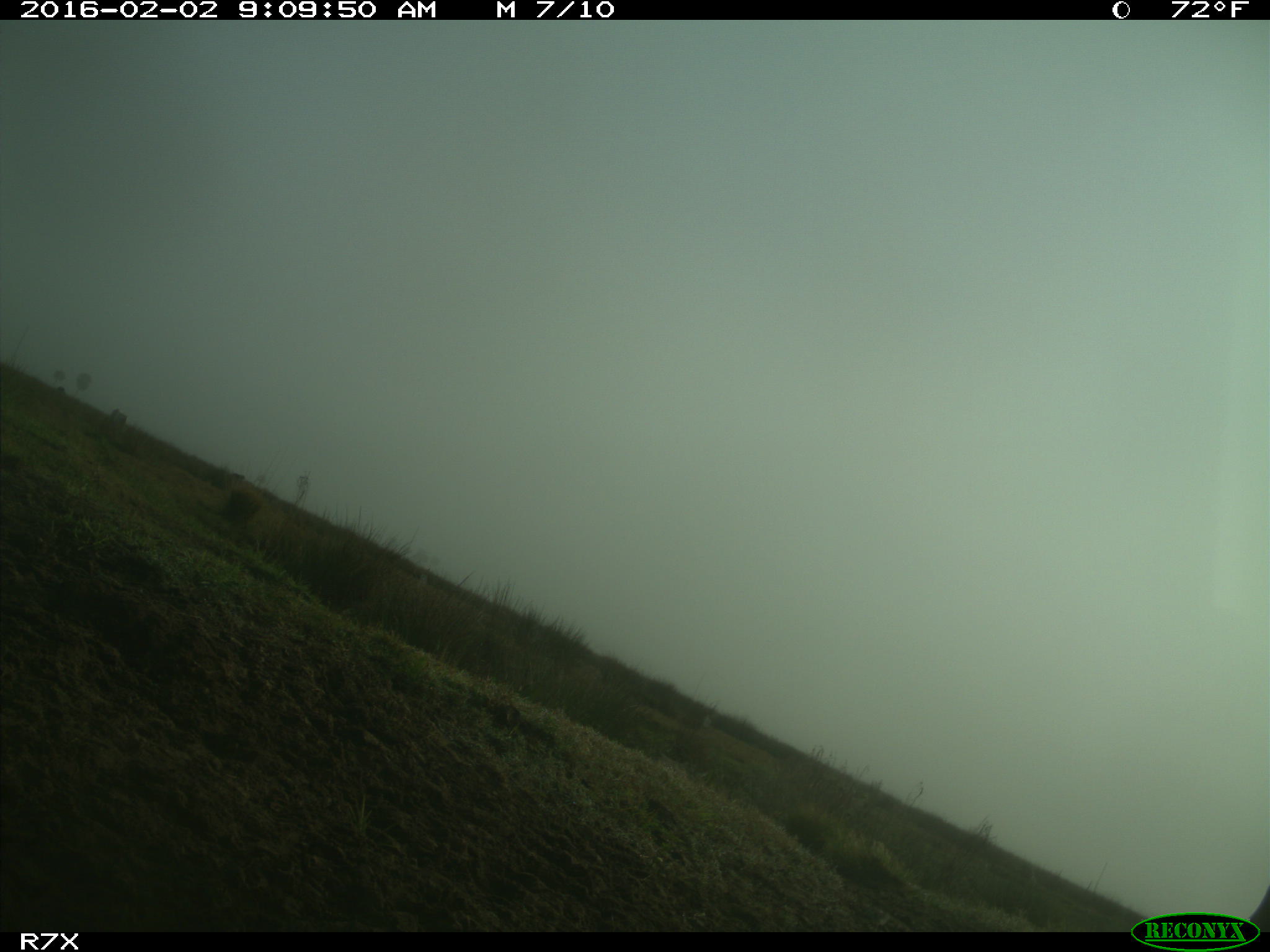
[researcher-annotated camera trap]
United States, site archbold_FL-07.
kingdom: Animalia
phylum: Chordata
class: Mammalia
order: Artiodactyla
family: Bovidae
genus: Bos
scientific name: Bos taurus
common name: domestic cow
Bos taurus (domestic cow).